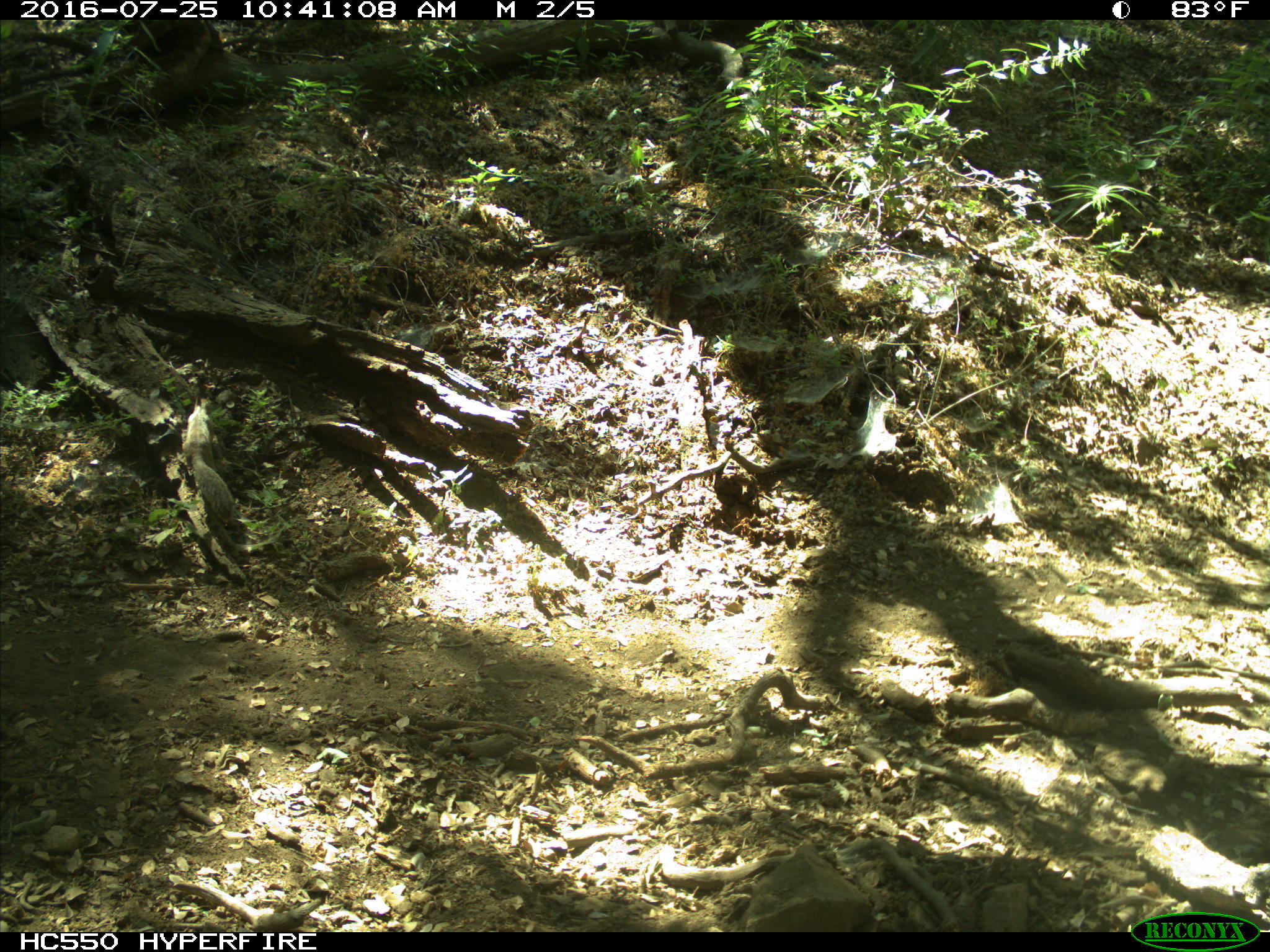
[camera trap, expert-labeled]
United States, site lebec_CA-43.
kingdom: Animalia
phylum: Chordata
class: Mammalia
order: Rodentia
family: Sciuridae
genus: Otospermophilus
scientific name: Otospermophilus beecheyi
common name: california ground squirrel